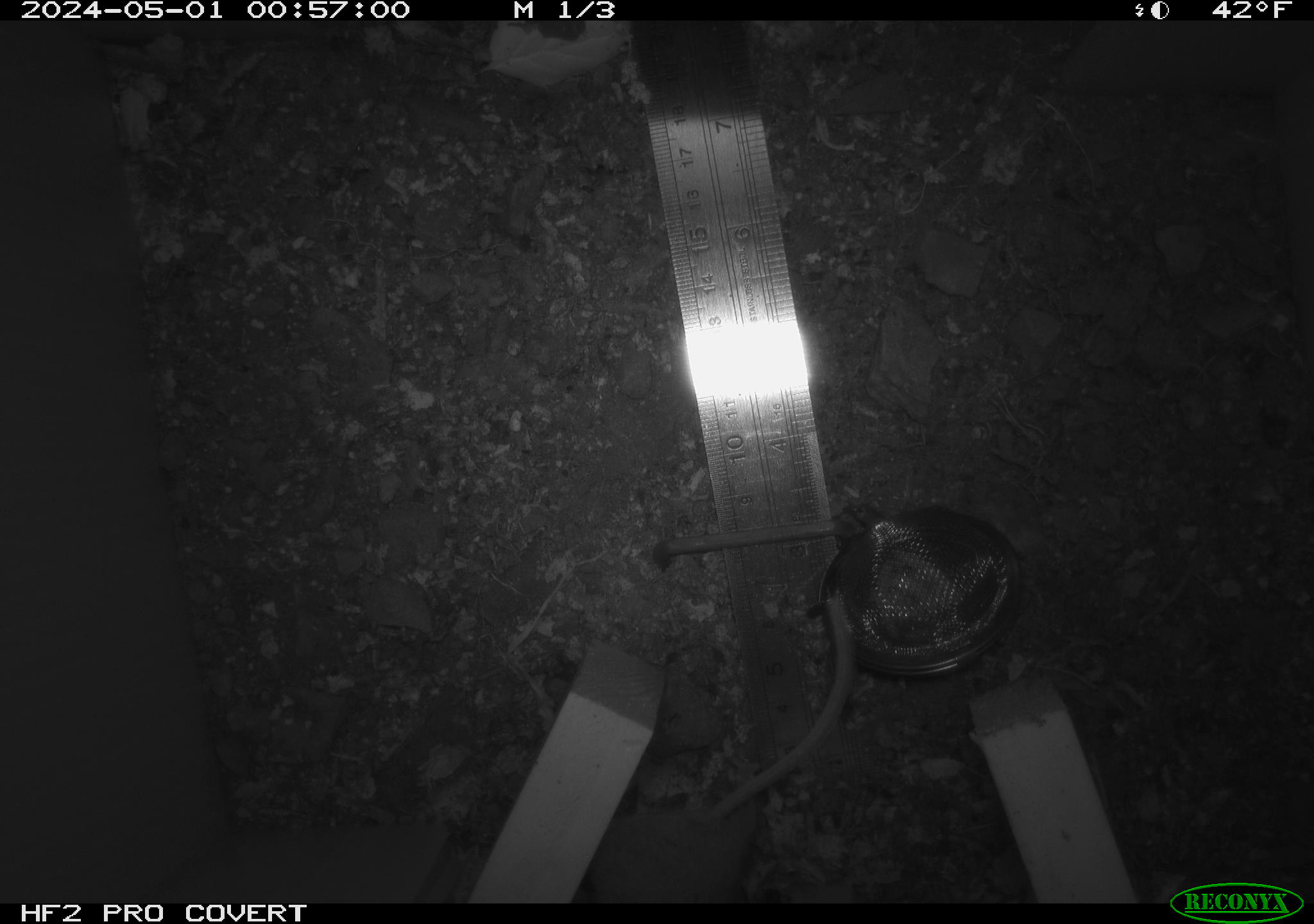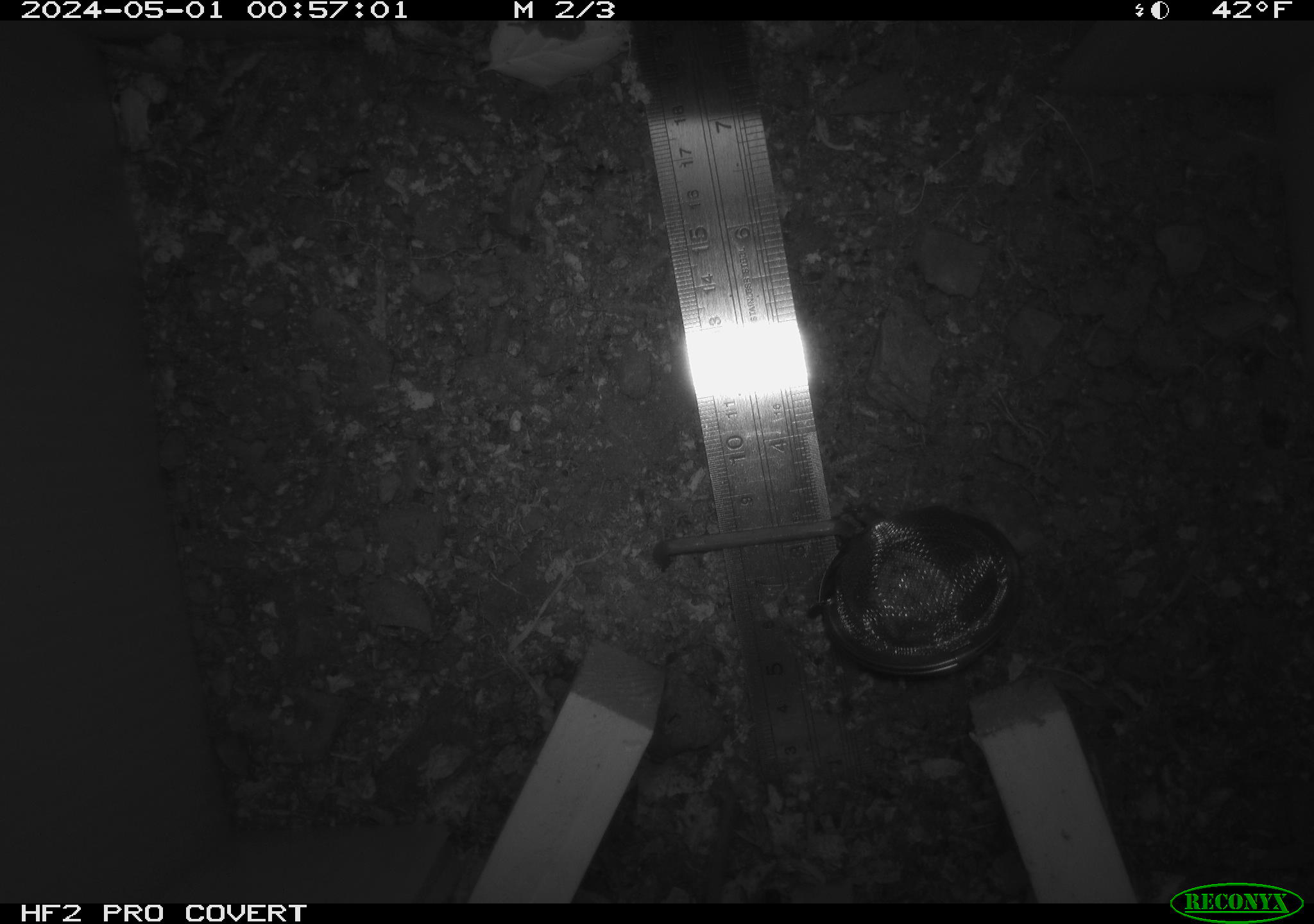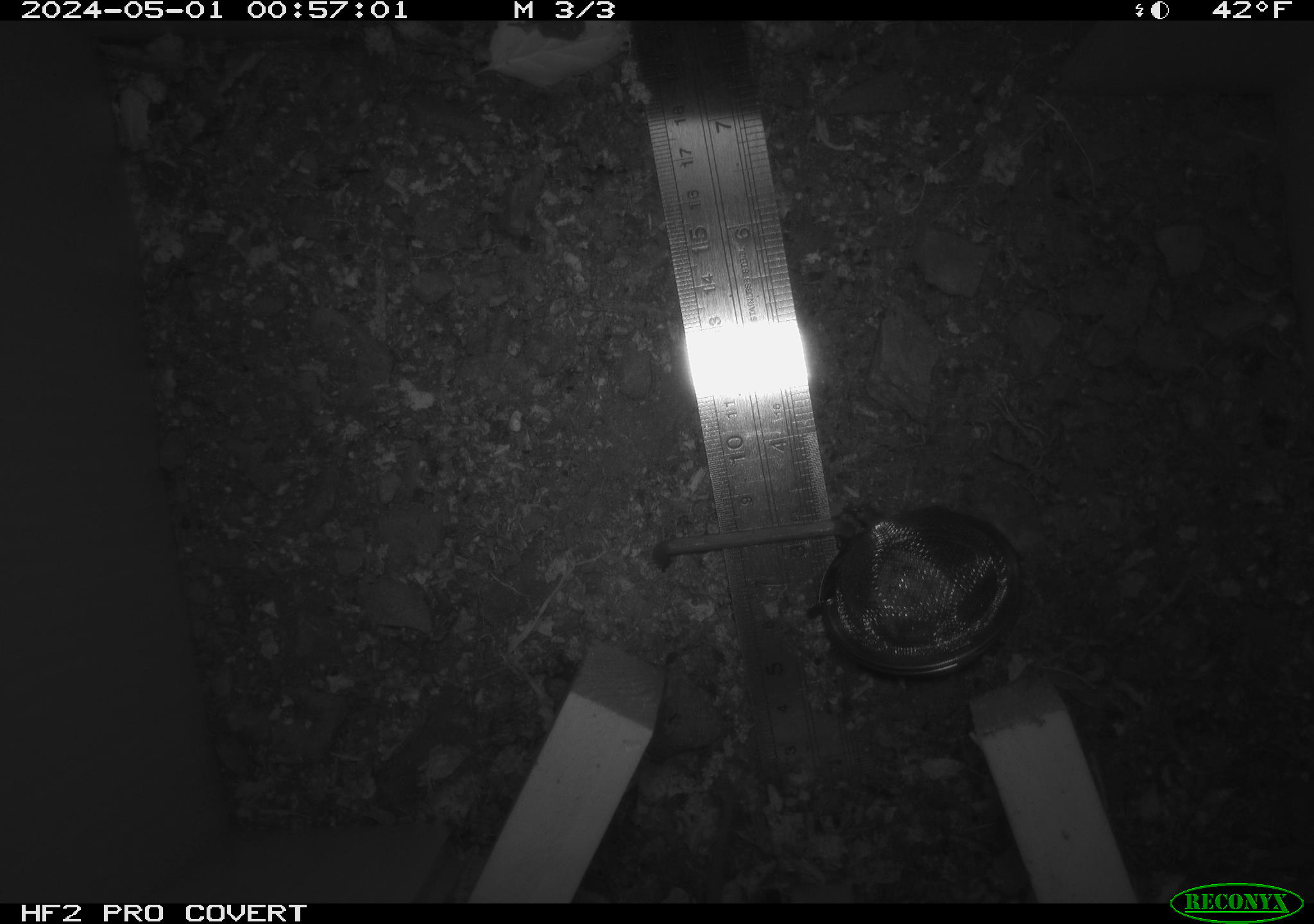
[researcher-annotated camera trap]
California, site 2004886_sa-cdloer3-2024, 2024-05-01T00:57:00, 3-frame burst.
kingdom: Animalia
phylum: Chordata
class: Mammalia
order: Rodentia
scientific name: Rodentia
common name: mouse species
Mouse species (Rodentia).